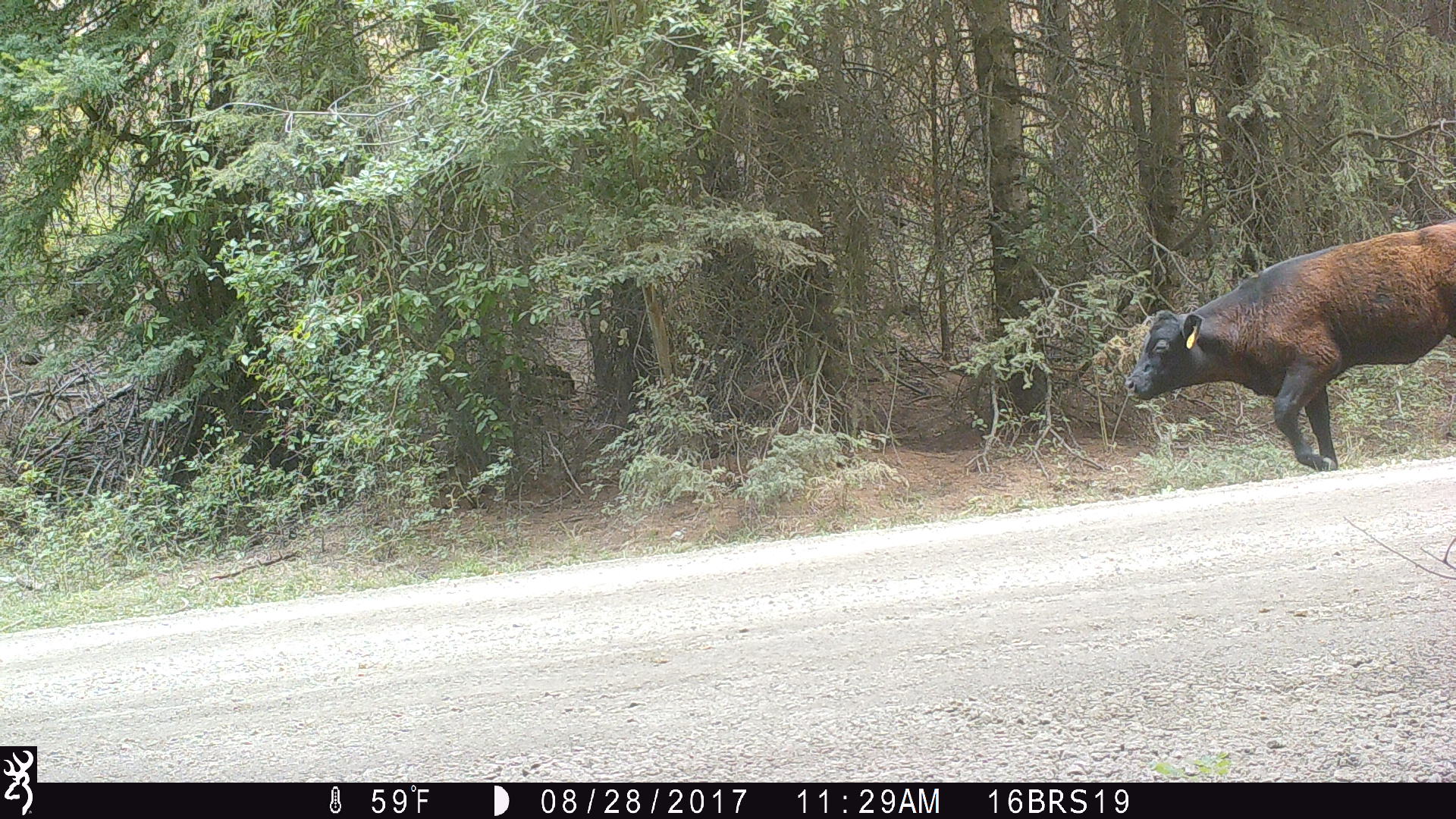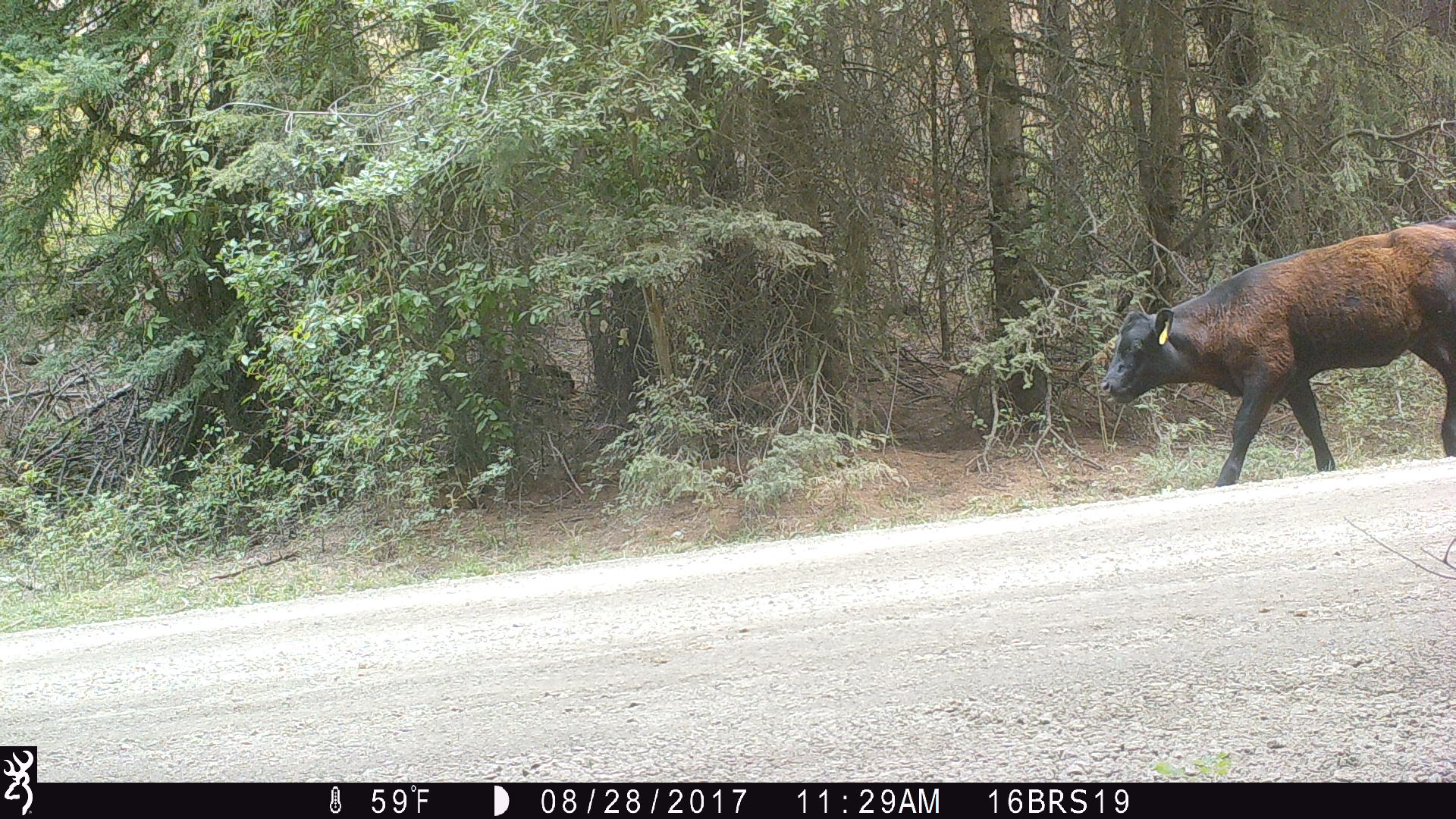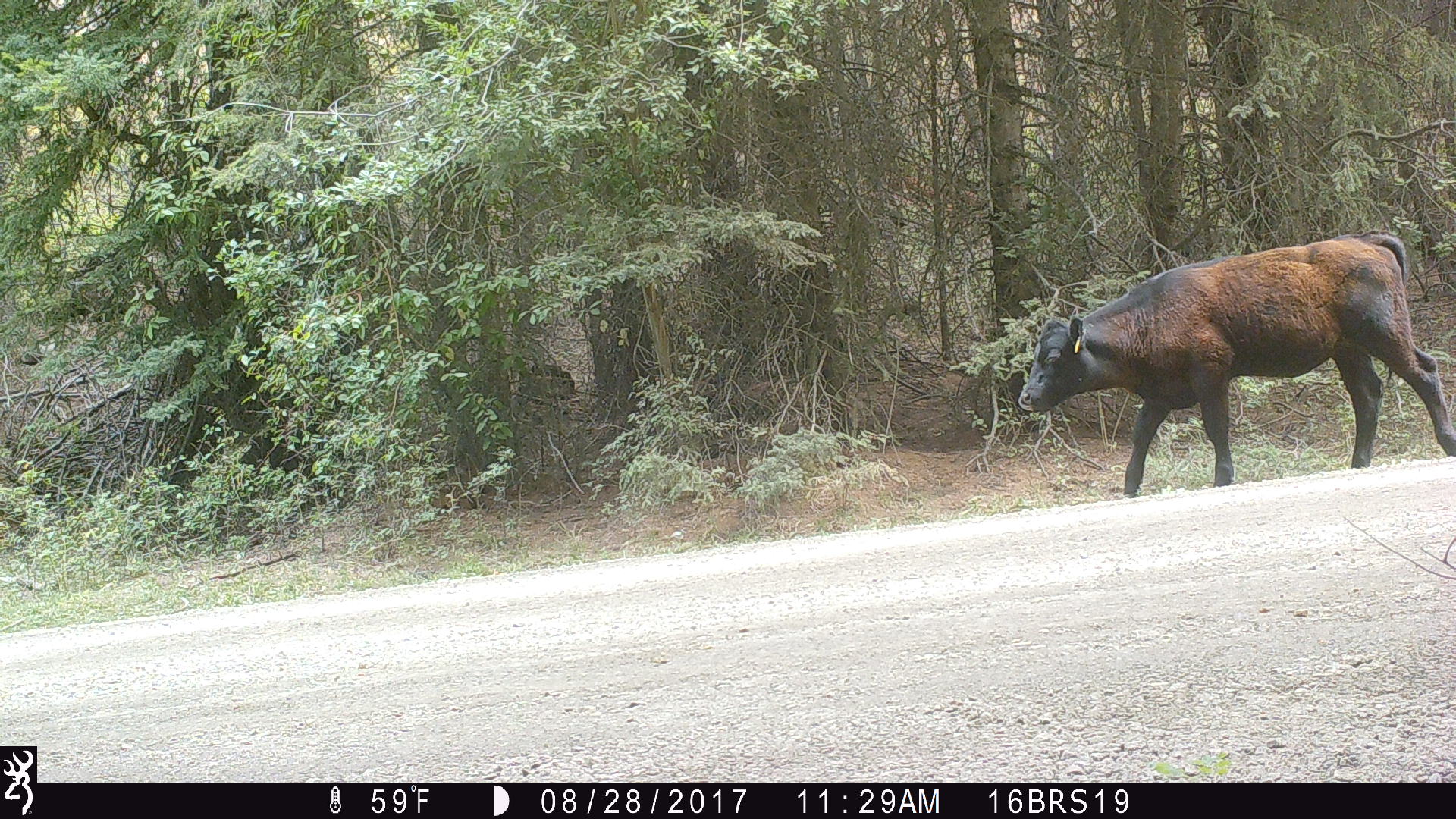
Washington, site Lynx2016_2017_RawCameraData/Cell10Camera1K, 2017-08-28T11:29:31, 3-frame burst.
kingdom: Animalia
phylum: Chordata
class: Mammalia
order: Artiodactyla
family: Bovidae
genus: Bos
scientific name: Bos taurus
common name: domestic cattle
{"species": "domestic cattle (Bos taurus)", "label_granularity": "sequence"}